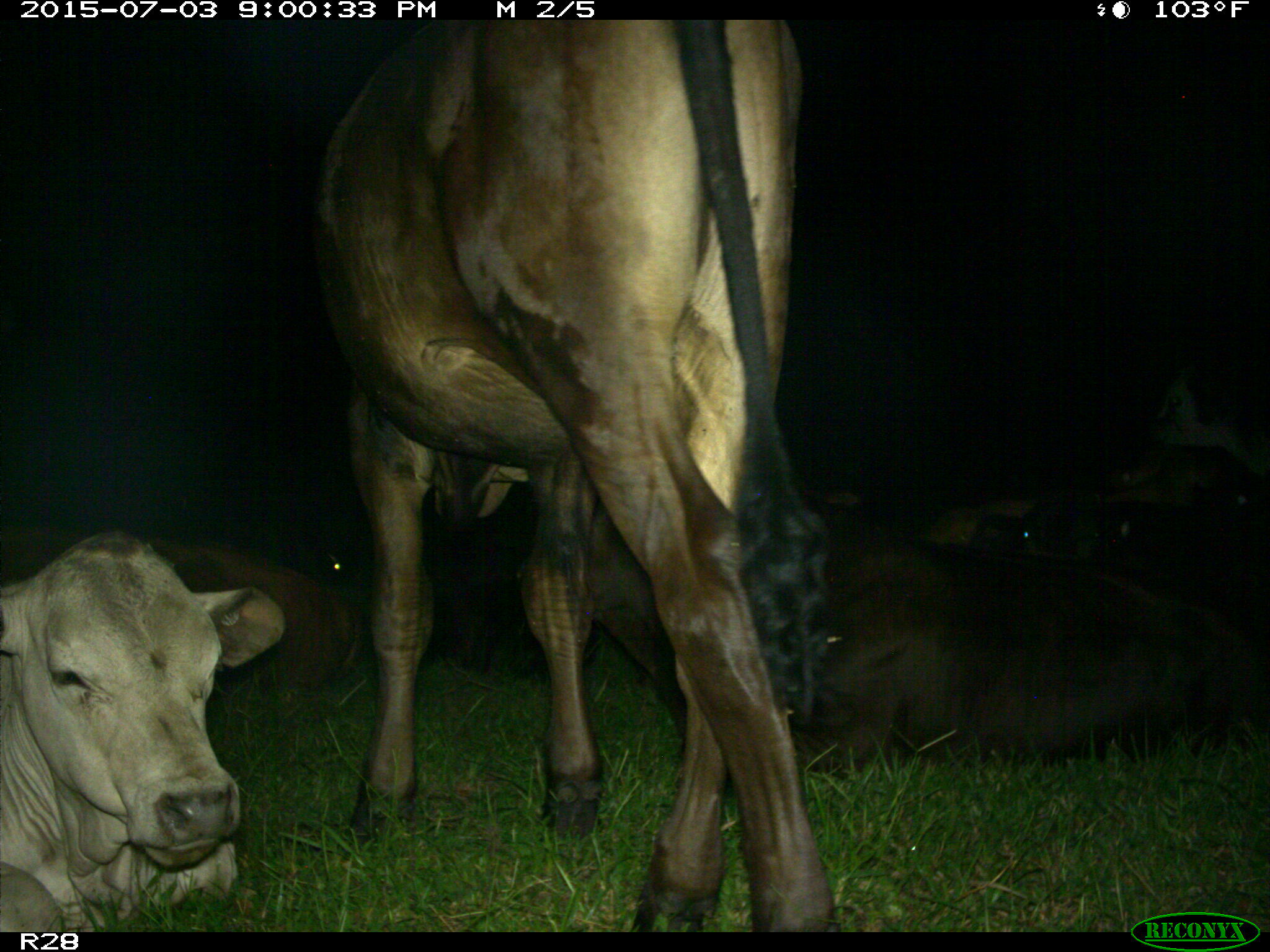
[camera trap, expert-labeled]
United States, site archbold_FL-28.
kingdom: Animalia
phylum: Chordata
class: Mammalia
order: Artiodactyla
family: Bovidae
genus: Bos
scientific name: Bos taurus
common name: domestic cow